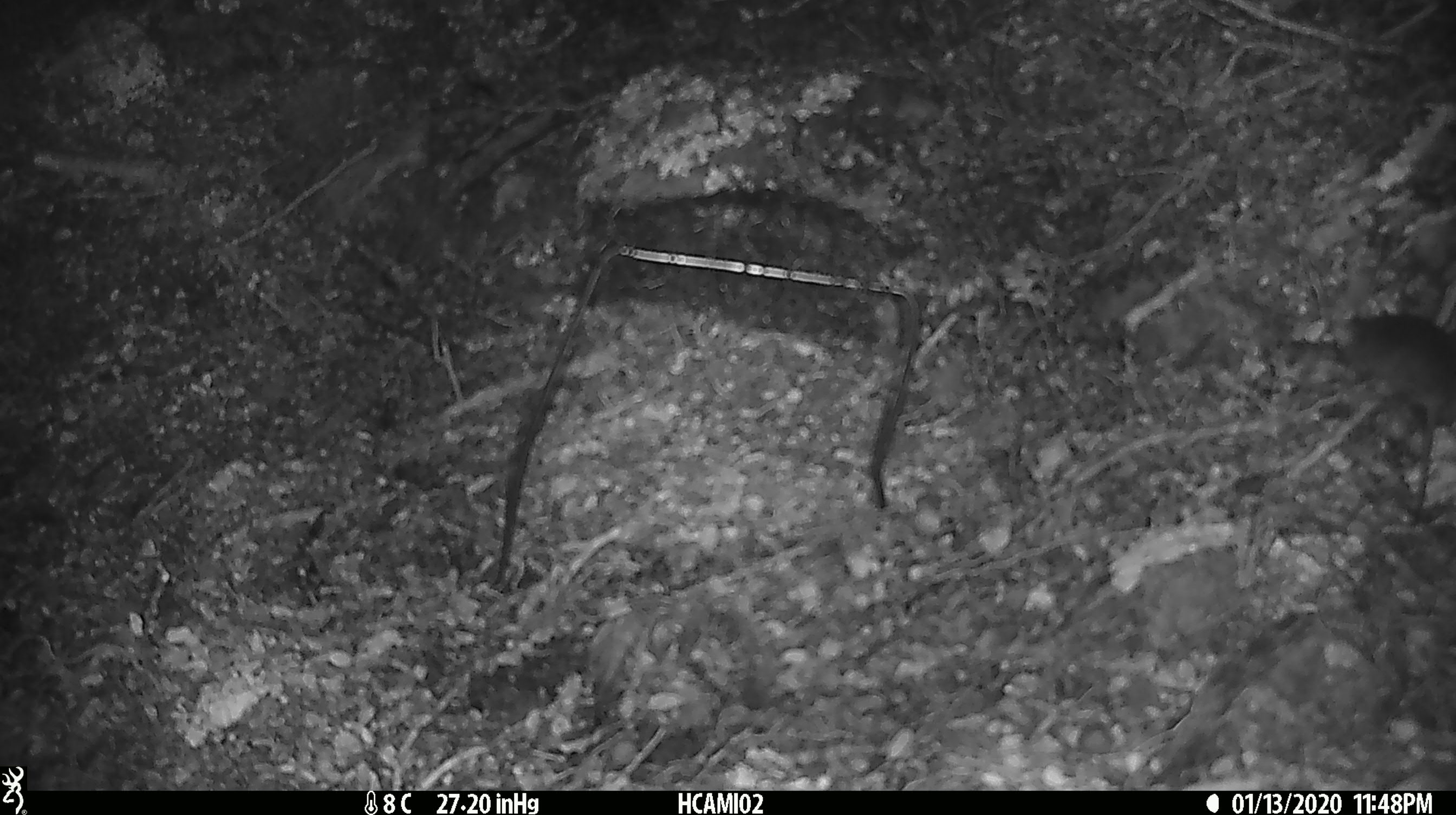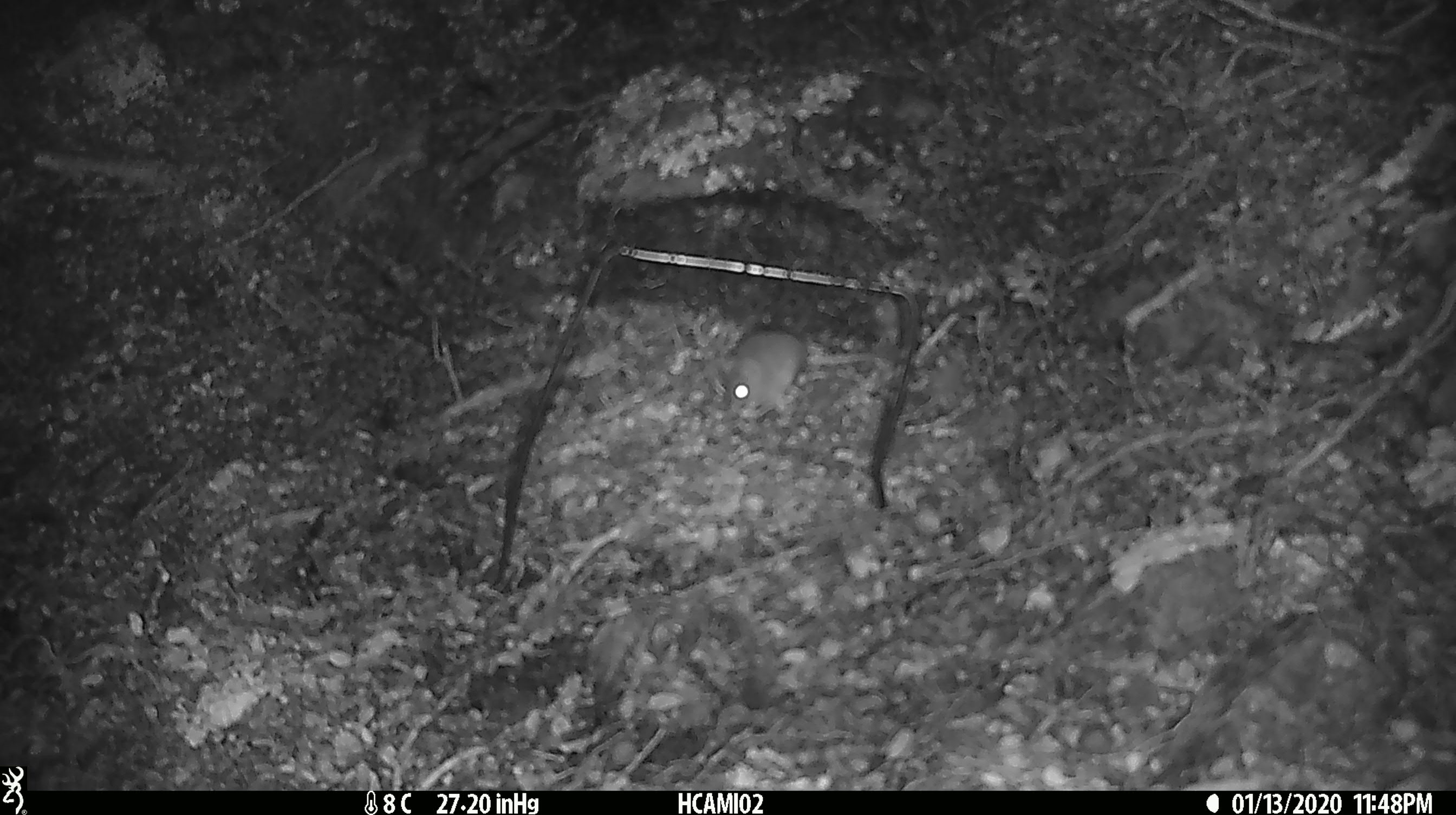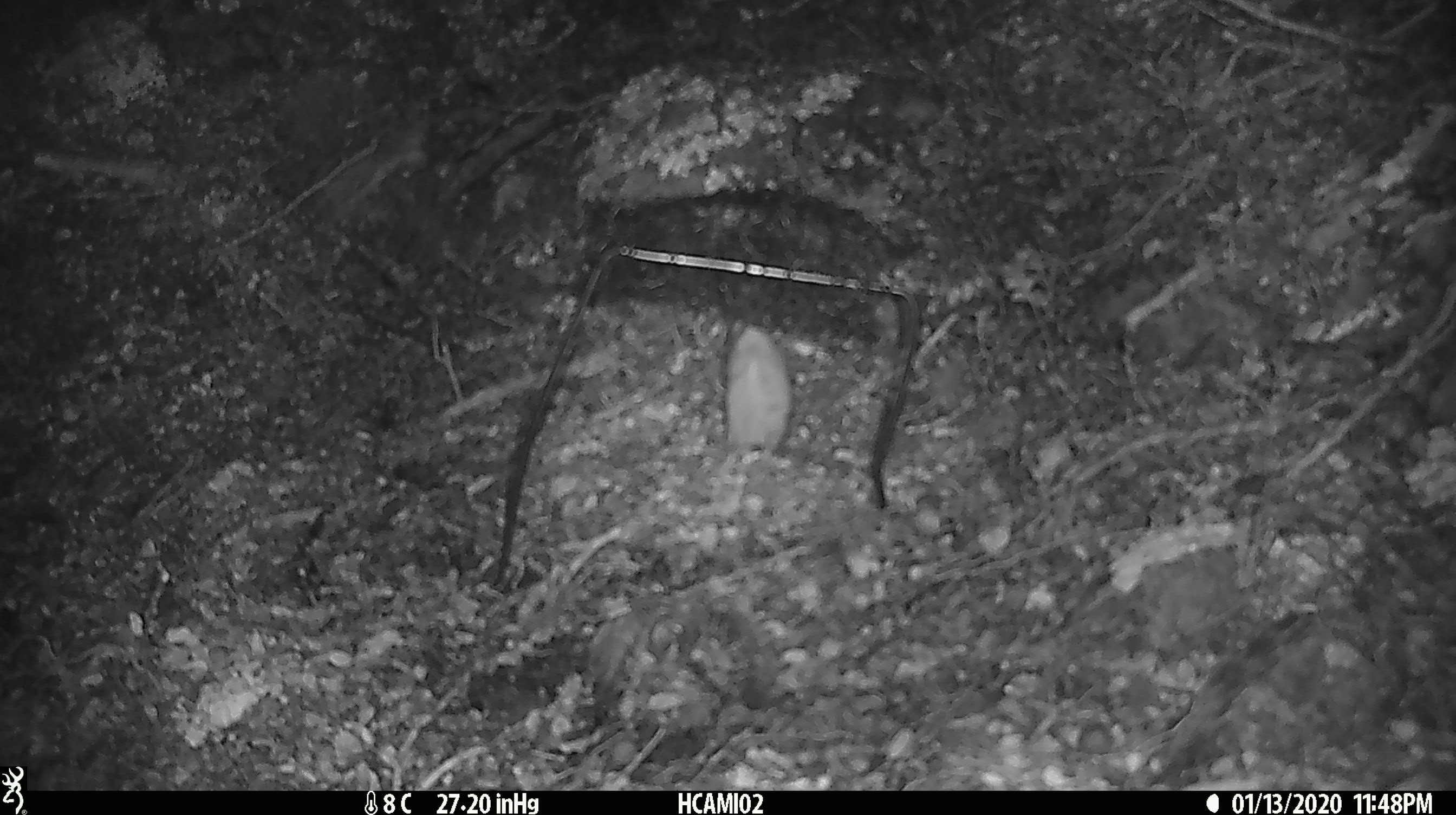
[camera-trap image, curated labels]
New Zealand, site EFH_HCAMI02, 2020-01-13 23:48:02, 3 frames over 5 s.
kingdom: Animalia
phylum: Chordata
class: Mammalia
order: Rodentia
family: Muridae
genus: Mus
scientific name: Mus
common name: mouse